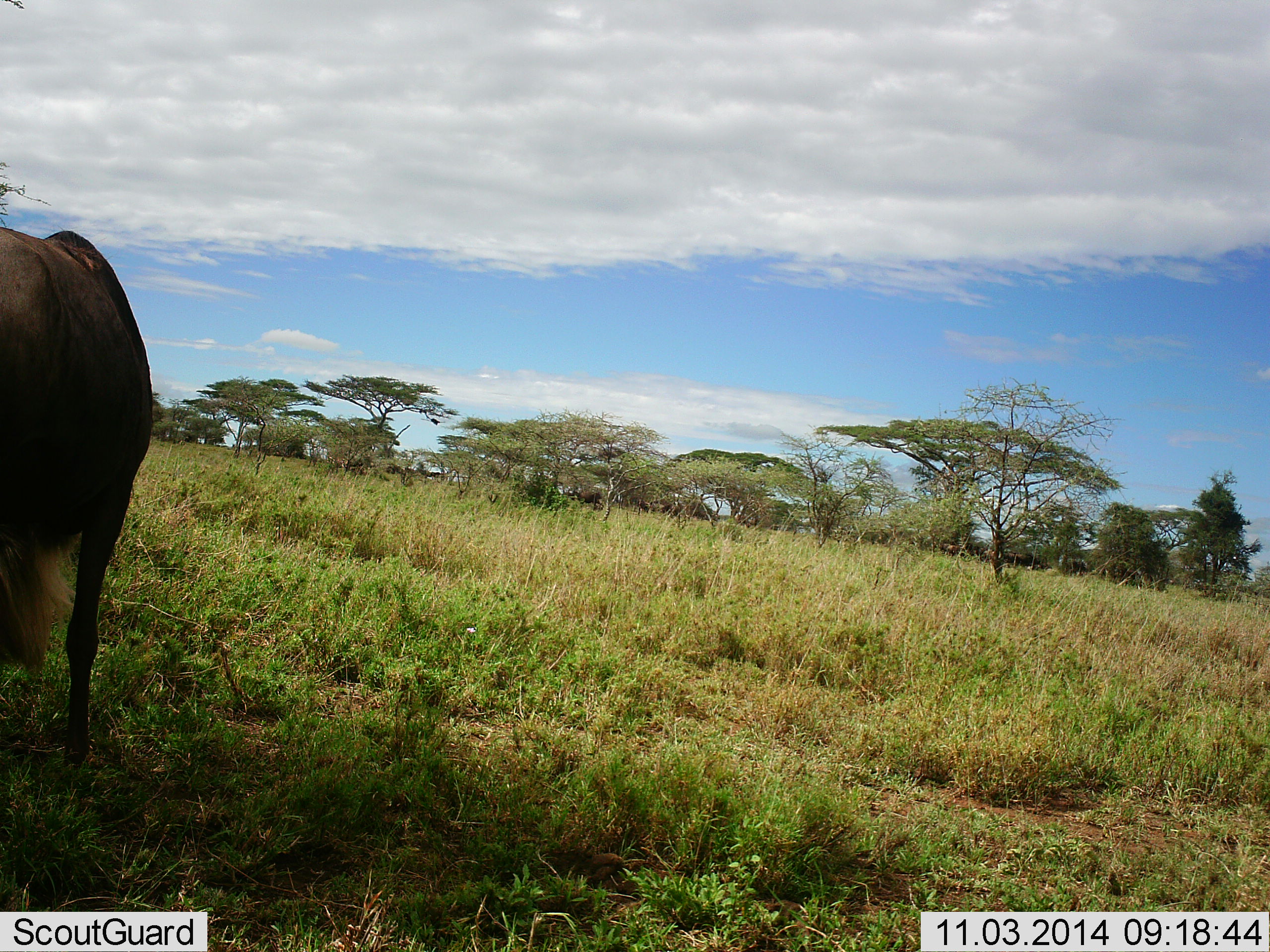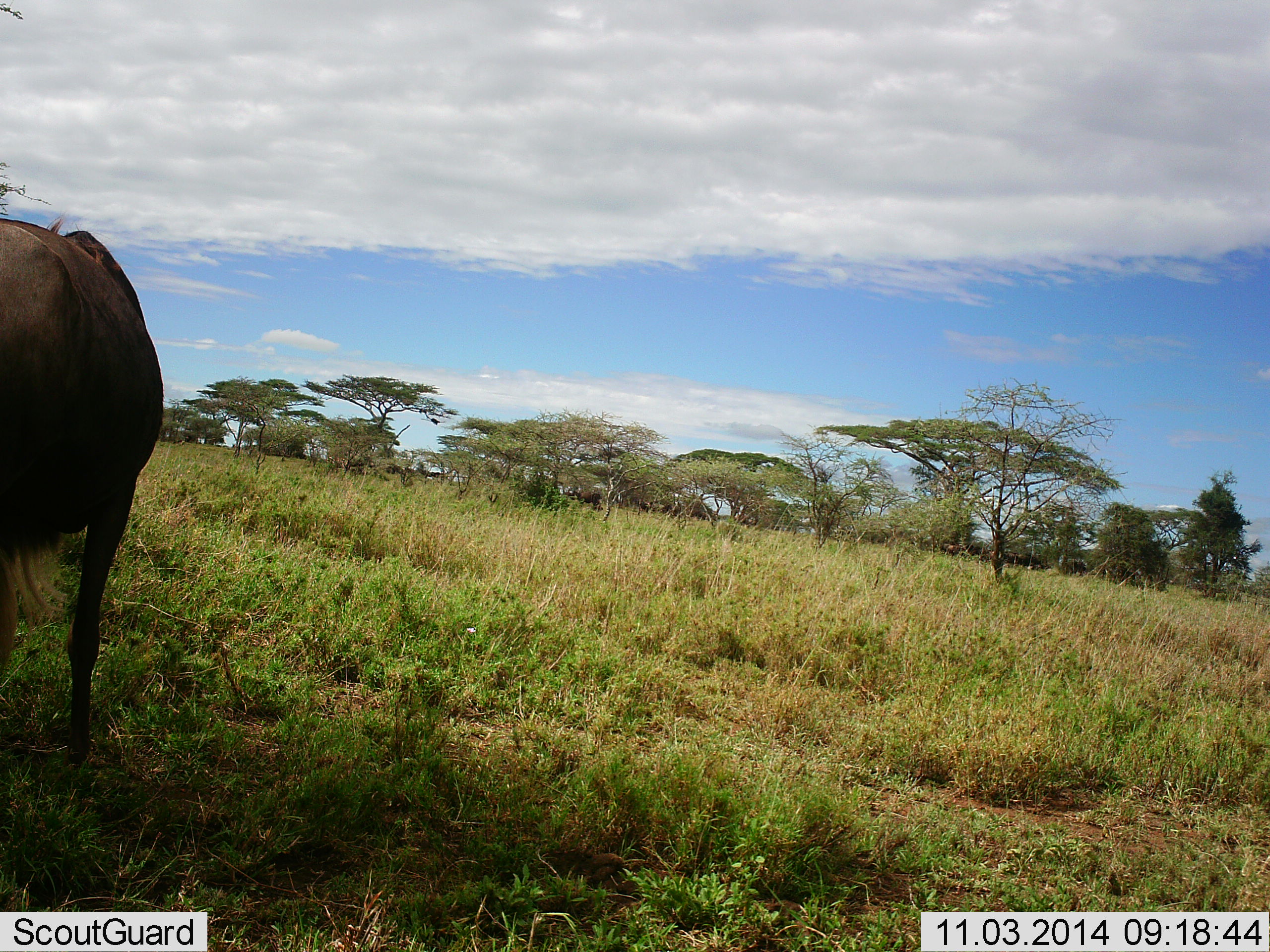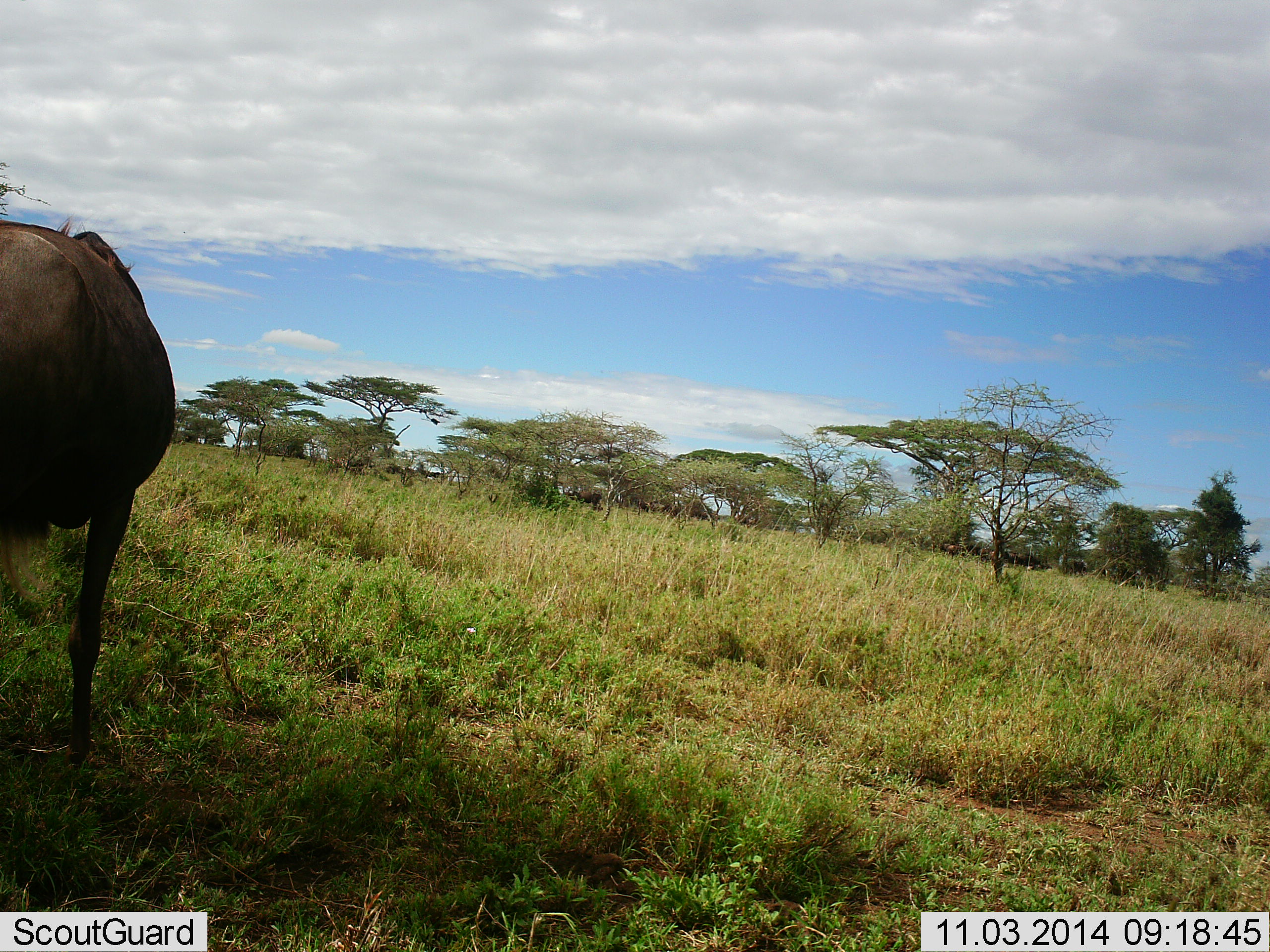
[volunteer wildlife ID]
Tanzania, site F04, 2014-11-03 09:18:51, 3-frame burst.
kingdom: Animalia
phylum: Chordata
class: Mammalia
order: Artiodactyla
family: Bovidae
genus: Connochaetes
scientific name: Connochaetes taurinus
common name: blue wildebeest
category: wildebeest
Wildebeest (blue wildebeest) (Connochaetes taurinus), count 1. Behavior (volunteer vote fractions): standing 80%, resting 10%, moving 20%, interacting 0%. Young present (vote fraction): 0%. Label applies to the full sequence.